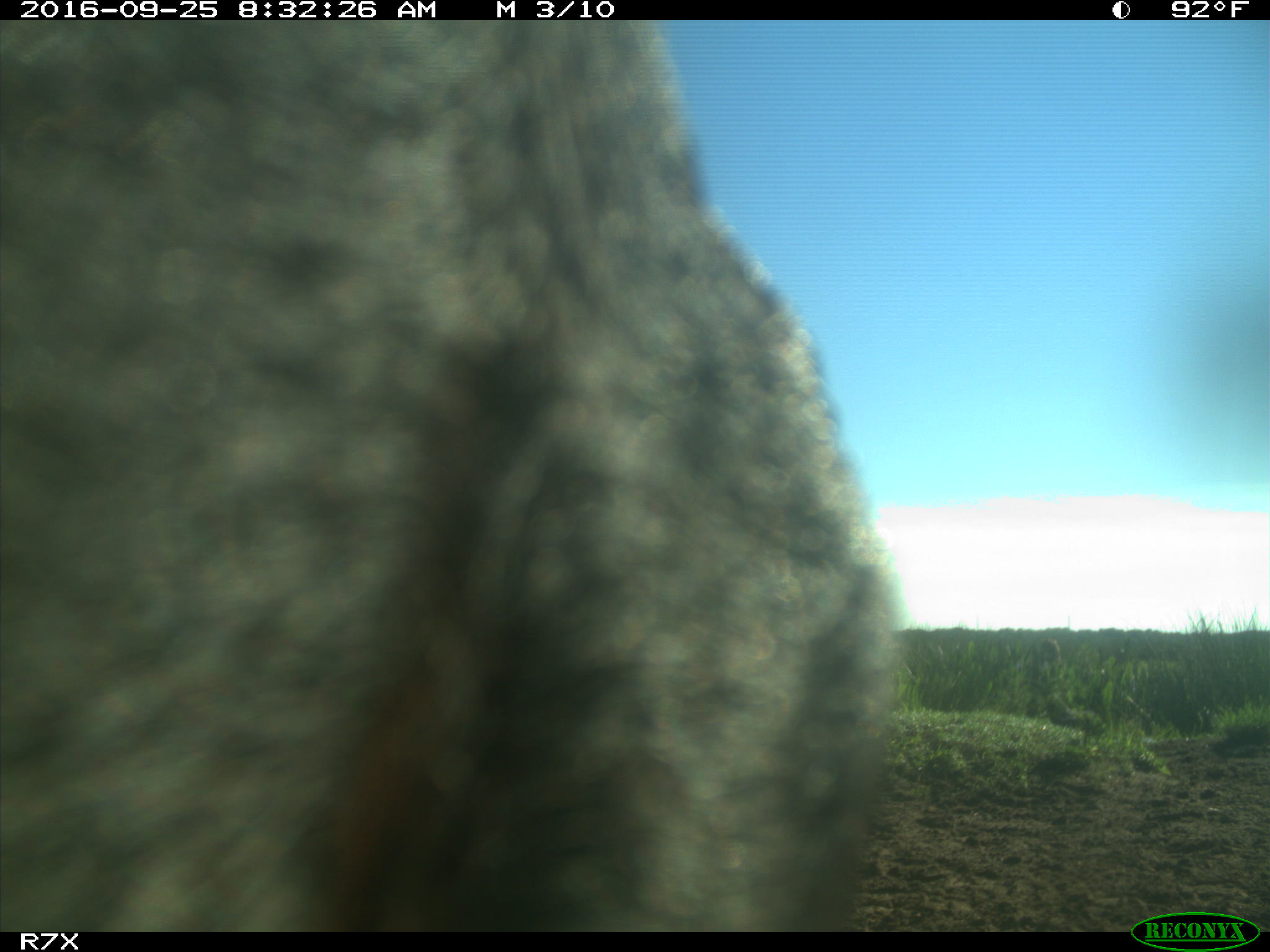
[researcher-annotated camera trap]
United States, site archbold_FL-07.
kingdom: Animalia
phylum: Chordata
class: Mammalia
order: Artiodactyla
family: Bovidae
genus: Bos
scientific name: Bos taurus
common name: domestic cow